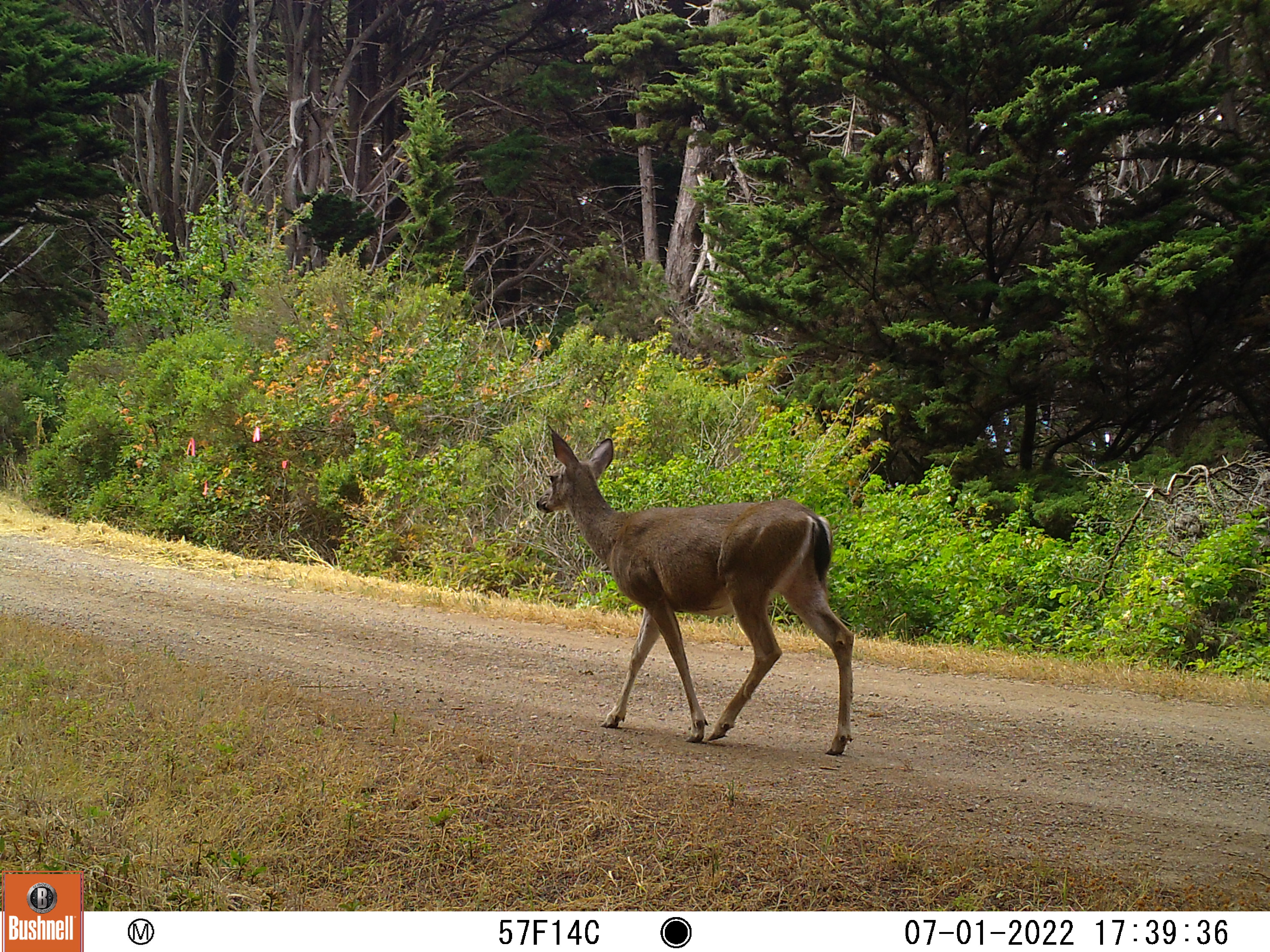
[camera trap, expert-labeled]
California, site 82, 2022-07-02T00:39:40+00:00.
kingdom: Animalia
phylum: Chordata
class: Mammalia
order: Artiodactyla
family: Cervidae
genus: Odocoileus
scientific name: Odocoileus hemionus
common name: mule deer